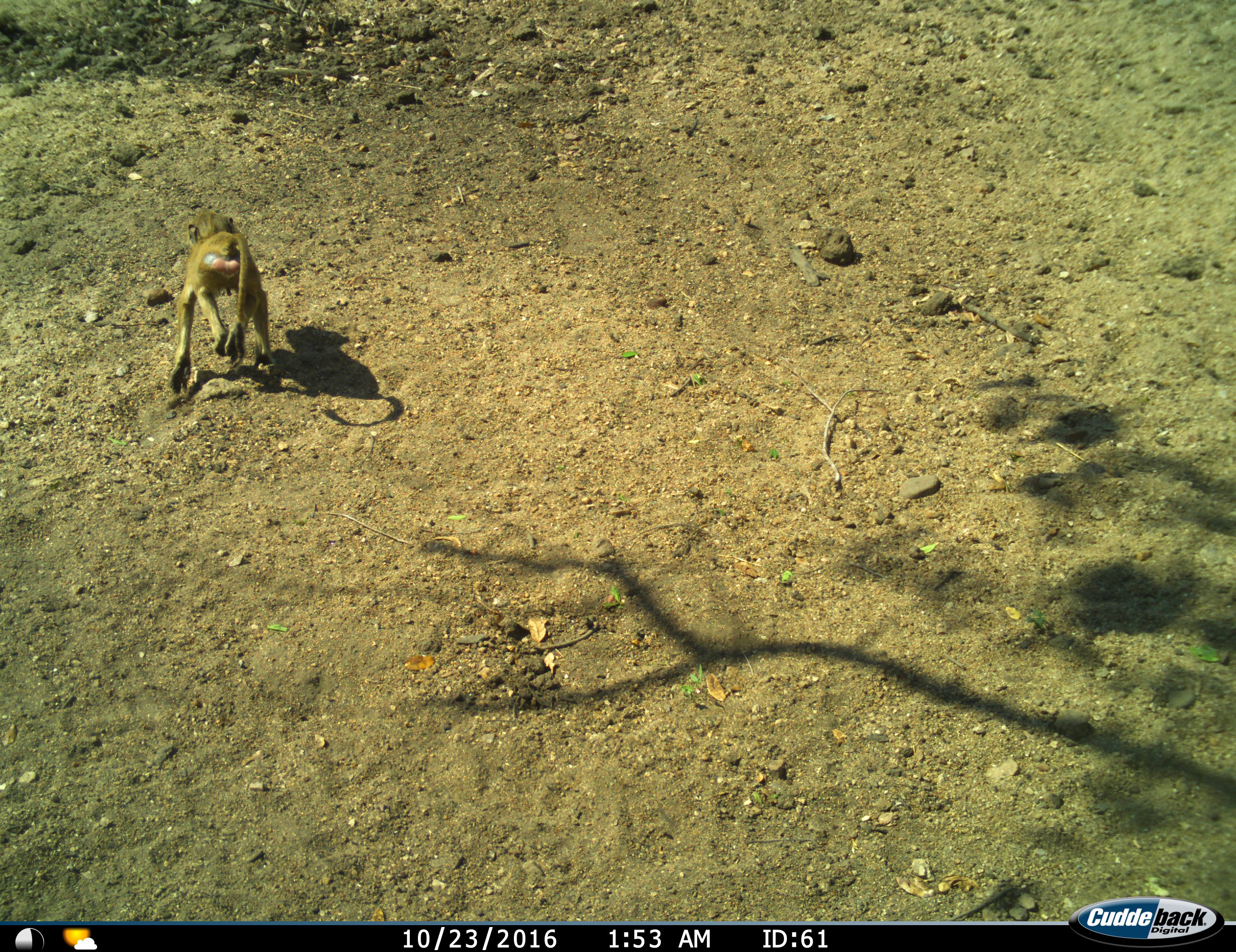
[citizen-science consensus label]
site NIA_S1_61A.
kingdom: Animalia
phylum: Chordata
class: Mammalia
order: Primates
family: Cercopithecidae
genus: Papio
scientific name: Papio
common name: baboon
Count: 1.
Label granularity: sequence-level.